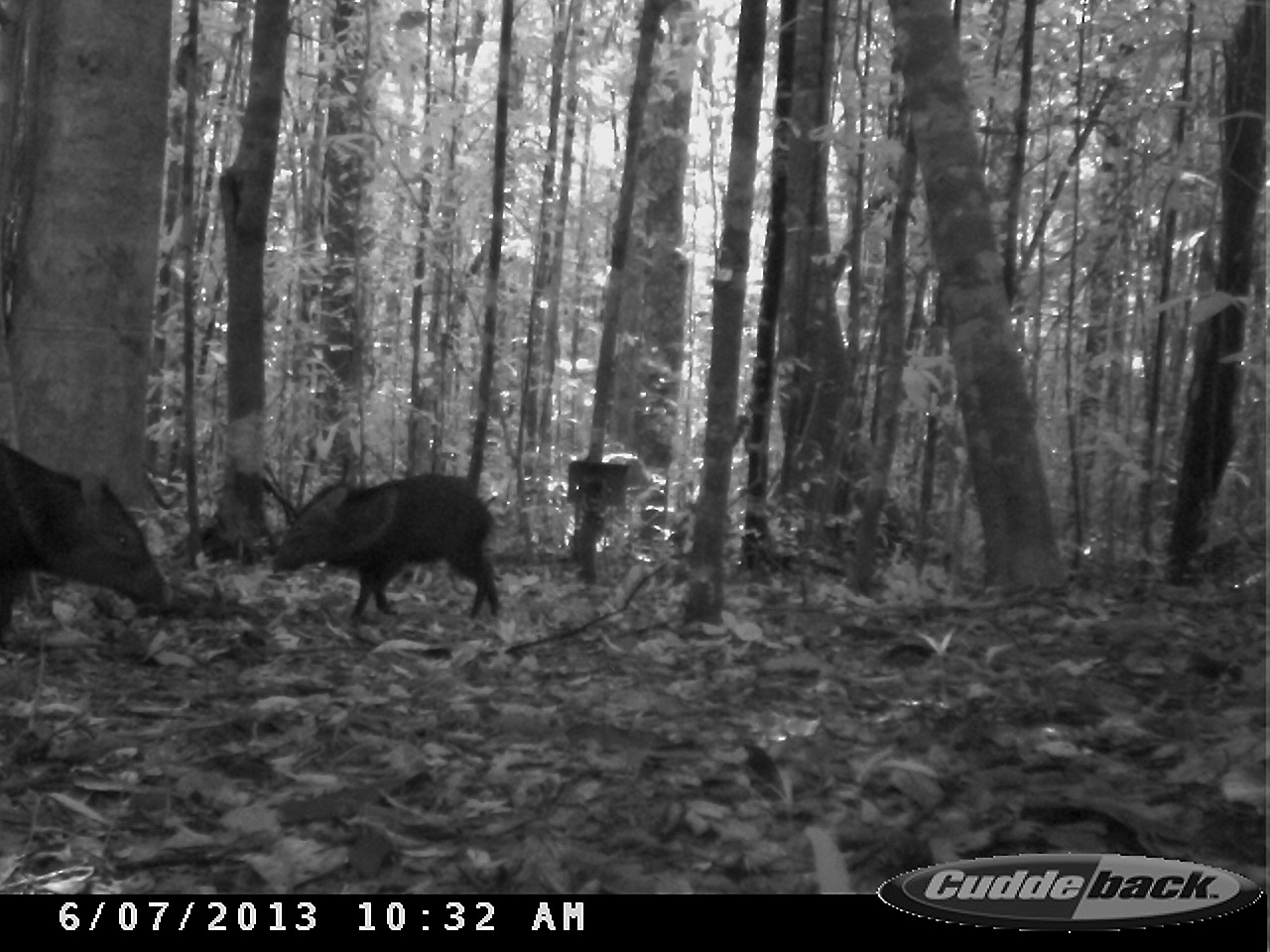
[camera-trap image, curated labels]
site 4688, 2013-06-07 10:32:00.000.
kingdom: Animalia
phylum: Chordata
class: Mammalia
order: Artiodactyla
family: Tayassuidae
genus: Pecari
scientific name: Pecari tajacu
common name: collared peccary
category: tayassu tajacu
Tayassu tajacu (collared peccary) (Pecari tajacu), count 2, age adult.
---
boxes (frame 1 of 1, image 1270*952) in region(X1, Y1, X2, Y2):
tayassu tajacu: region(0, 443, 173, 644); region(268, 473, 504, 616)